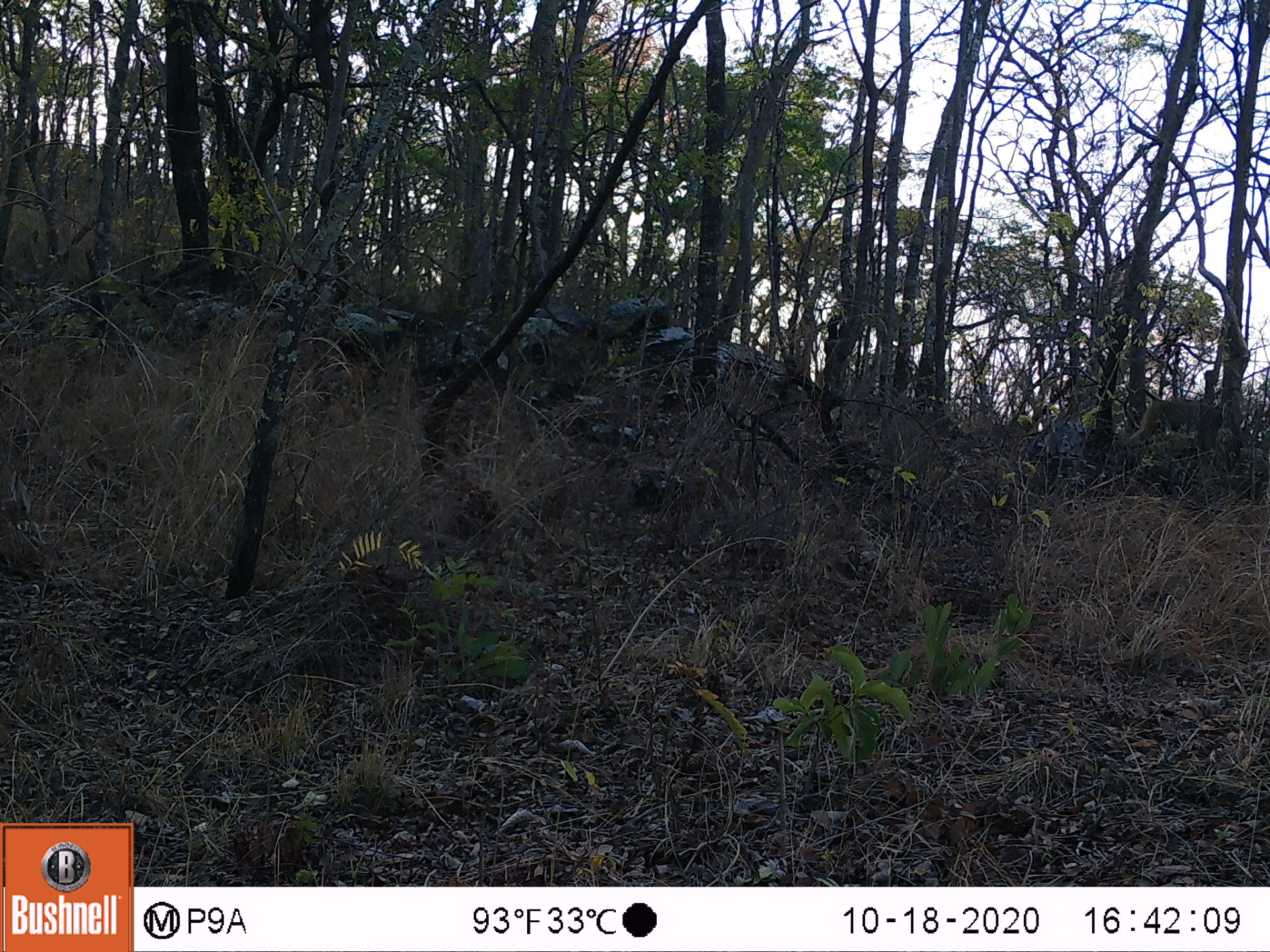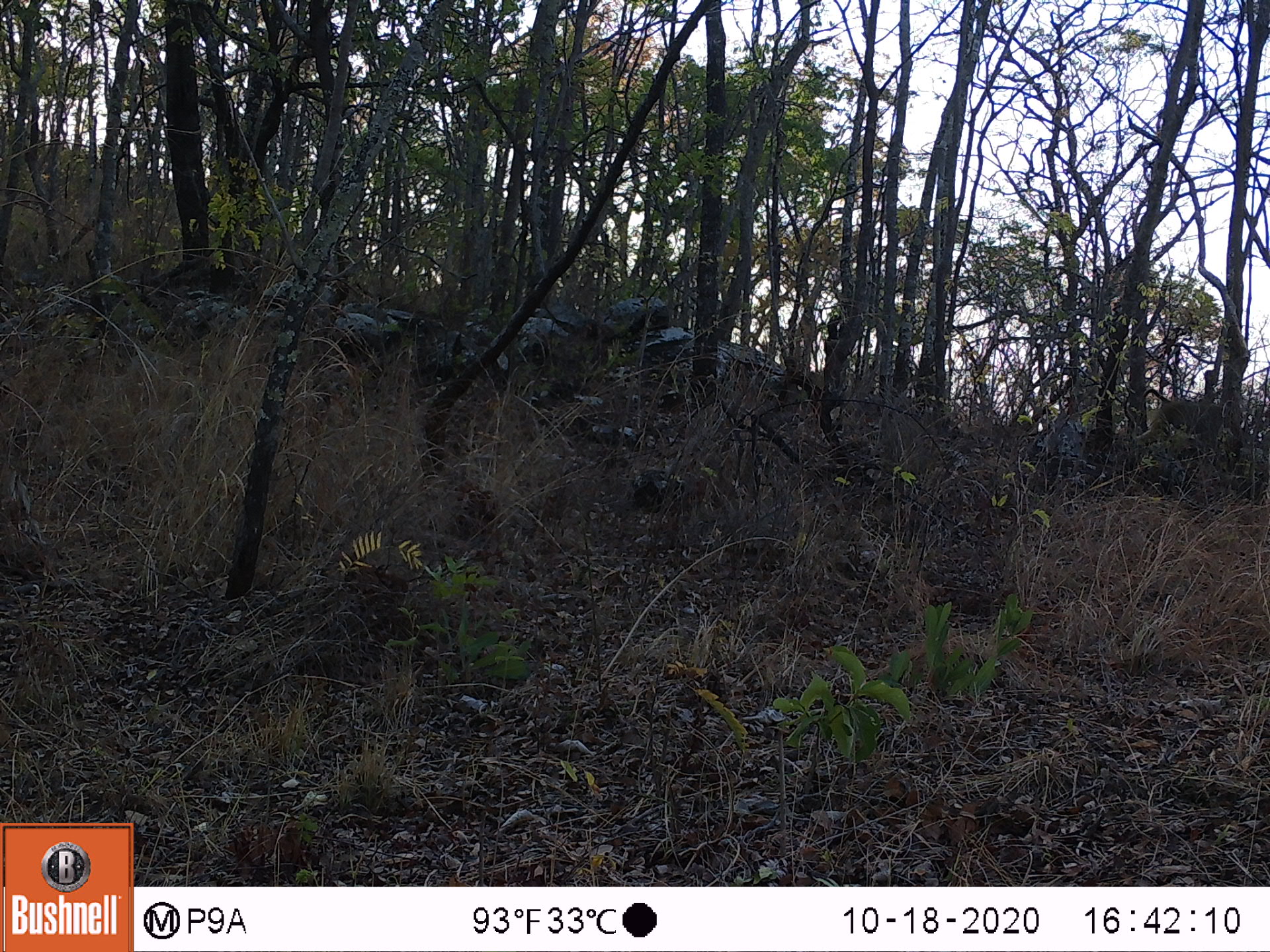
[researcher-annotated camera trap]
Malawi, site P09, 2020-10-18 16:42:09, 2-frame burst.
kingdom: Animalia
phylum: Chordata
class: Mammalia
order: Primates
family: Cercopithecidae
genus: Papio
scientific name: Papio cynocephalus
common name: yellow baboon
Yellow baboon (Papio cynocephalus), count 1.